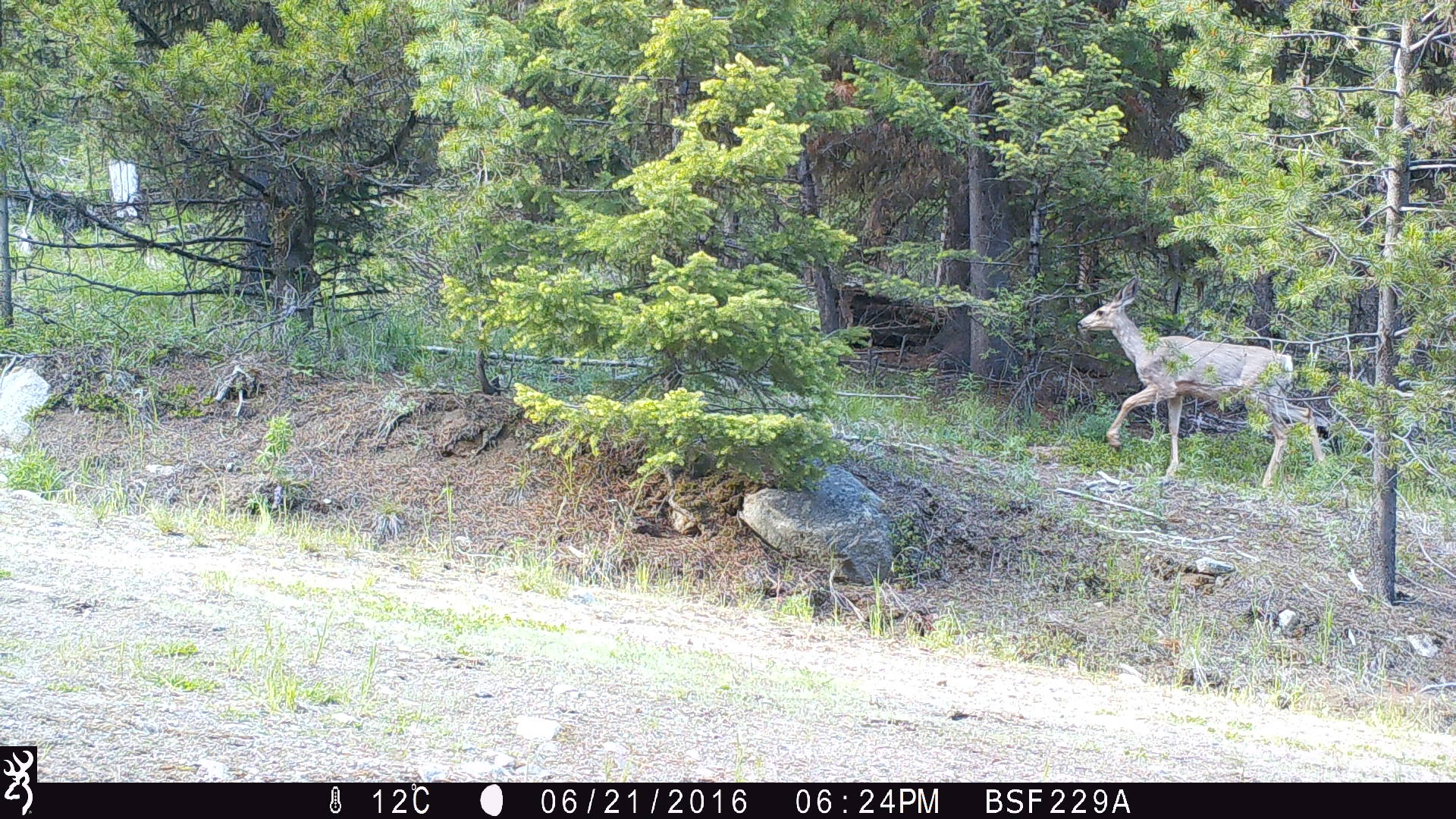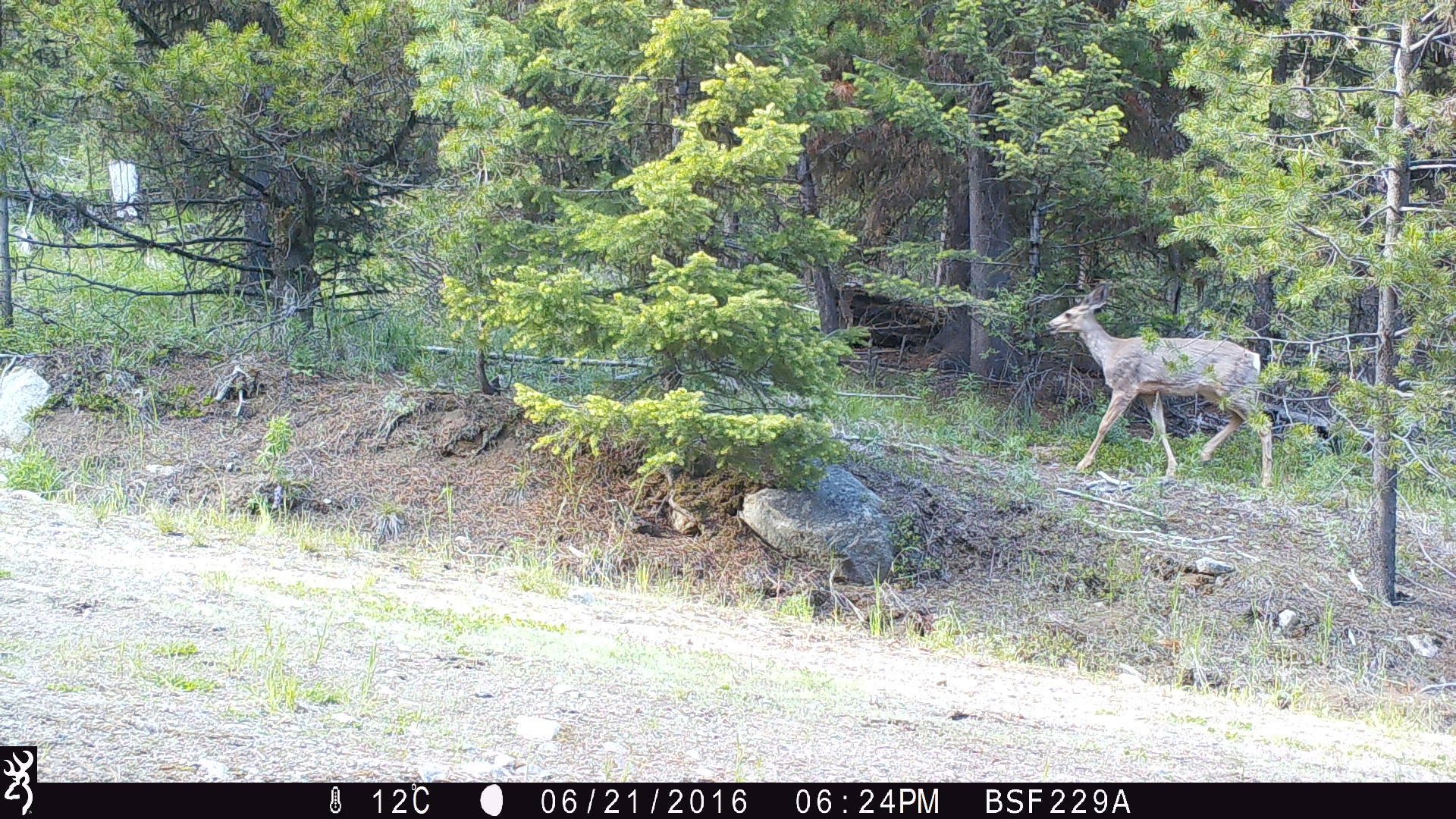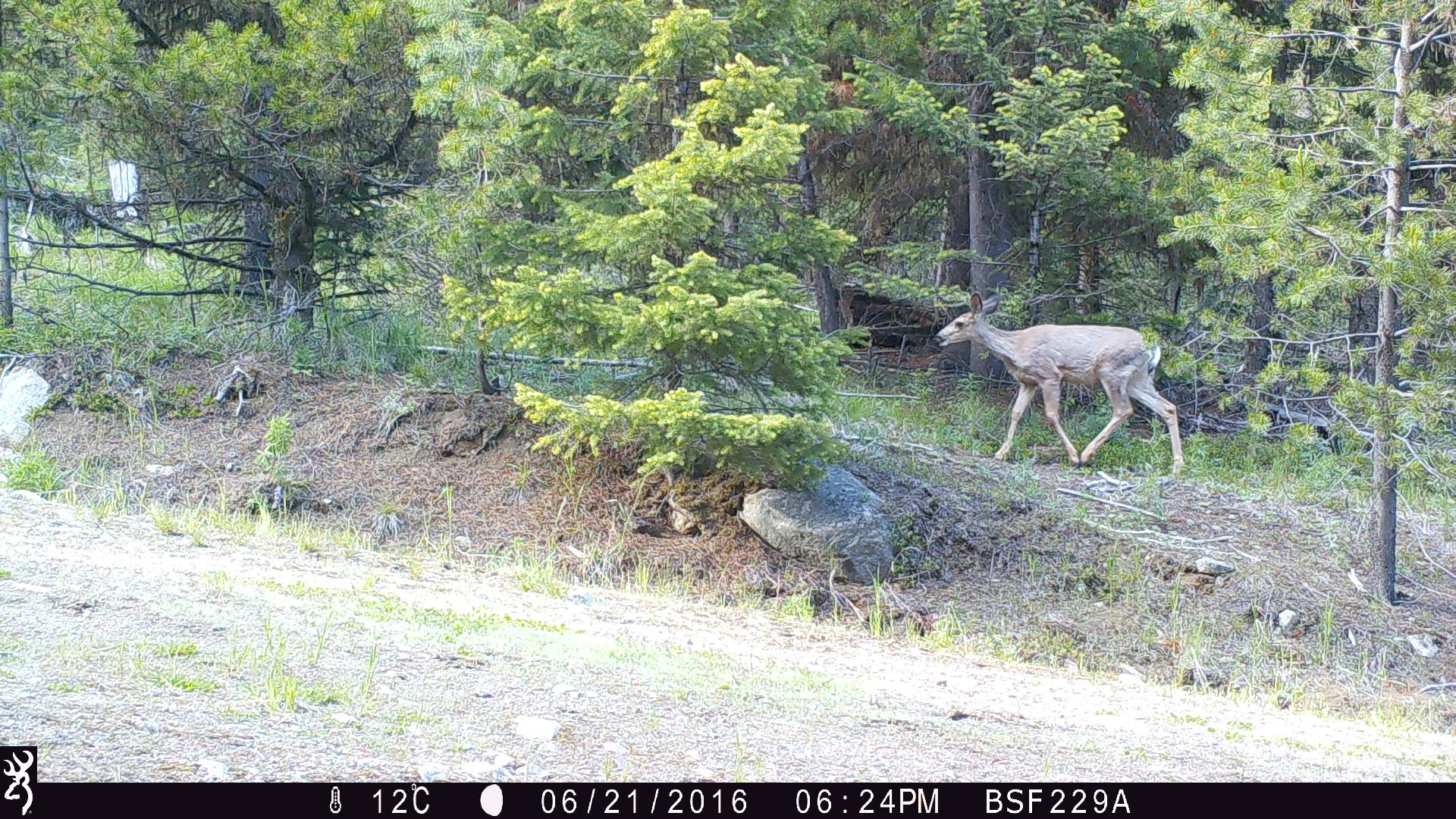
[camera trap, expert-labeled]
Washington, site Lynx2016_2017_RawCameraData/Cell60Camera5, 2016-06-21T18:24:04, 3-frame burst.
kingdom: Animalia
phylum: Chordata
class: Mammalia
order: Artiodactyla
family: Cervidae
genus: Odocoileus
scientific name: Odocoileus hemionus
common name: mule deer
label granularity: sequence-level